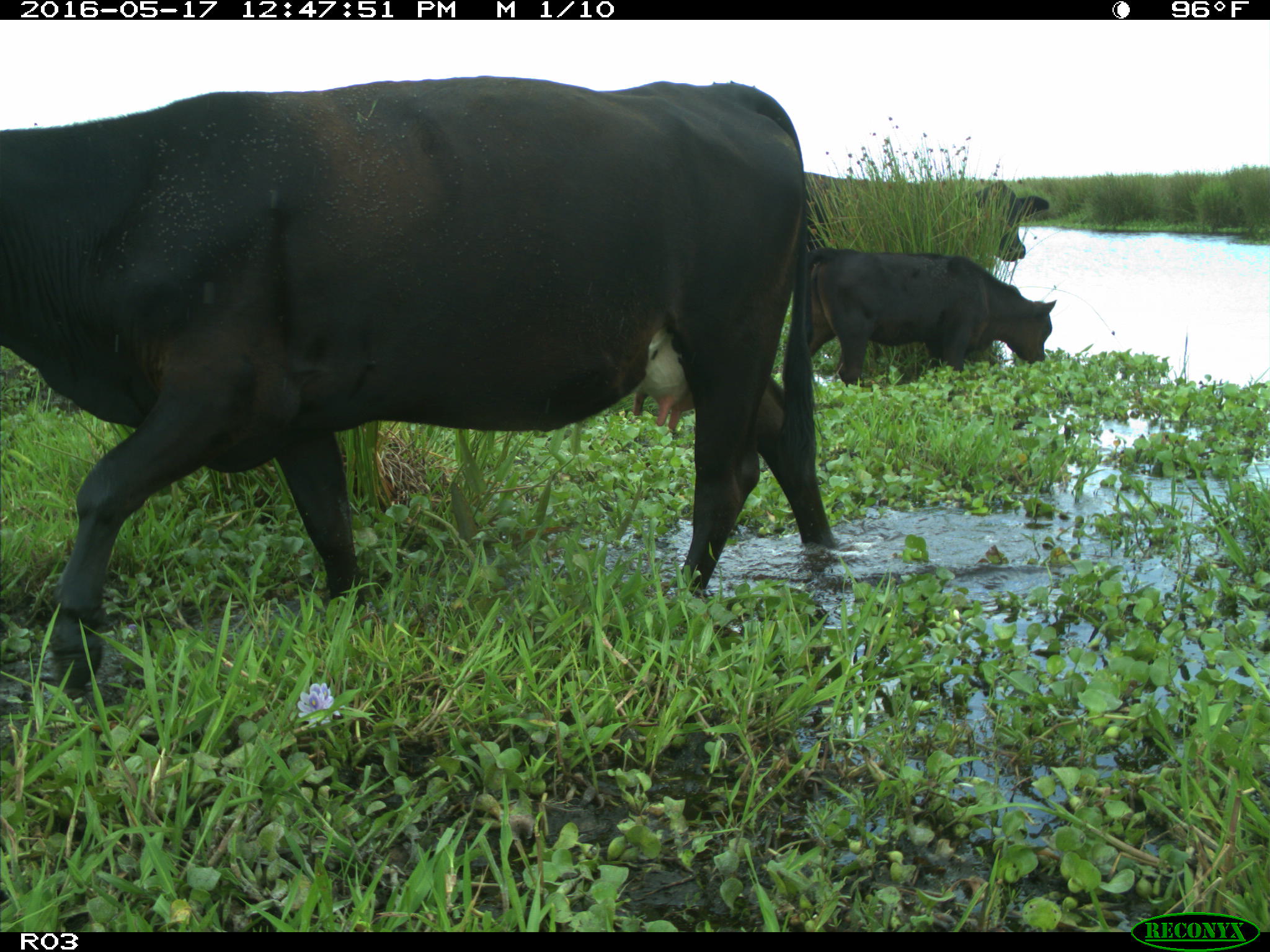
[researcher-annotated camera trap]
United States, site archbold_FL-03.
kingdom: Animalia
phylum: Chordata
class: Mammalia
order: Artiodactyla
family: Bovidae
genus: Bos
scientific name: Bos taurus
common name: domestic cow